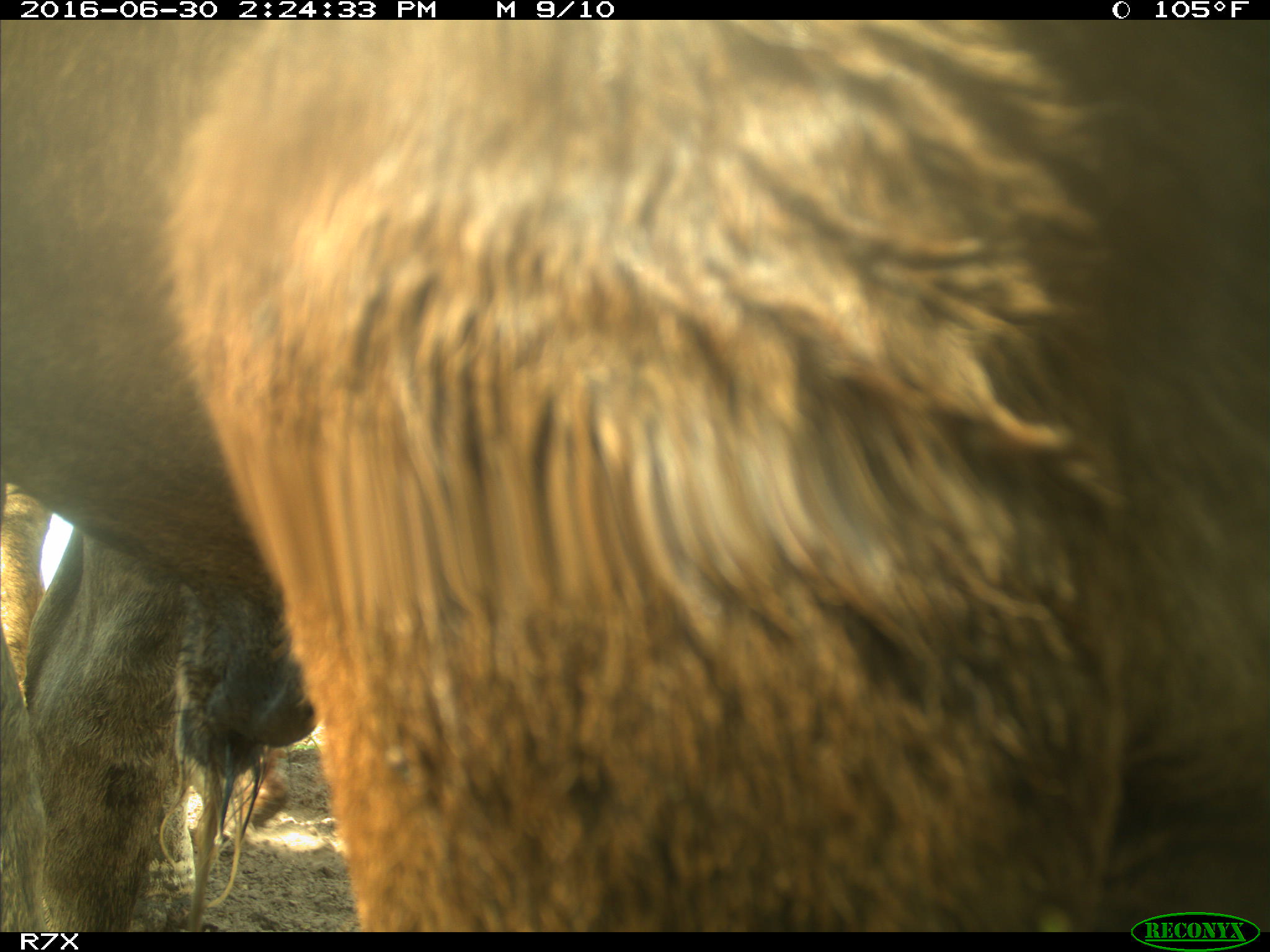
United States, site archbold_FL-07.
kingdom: Animalia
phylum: Chordata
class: Mammalia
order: Artiodactyla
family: Bovidae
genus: Bos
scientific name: Bos taurus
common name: domestic cow